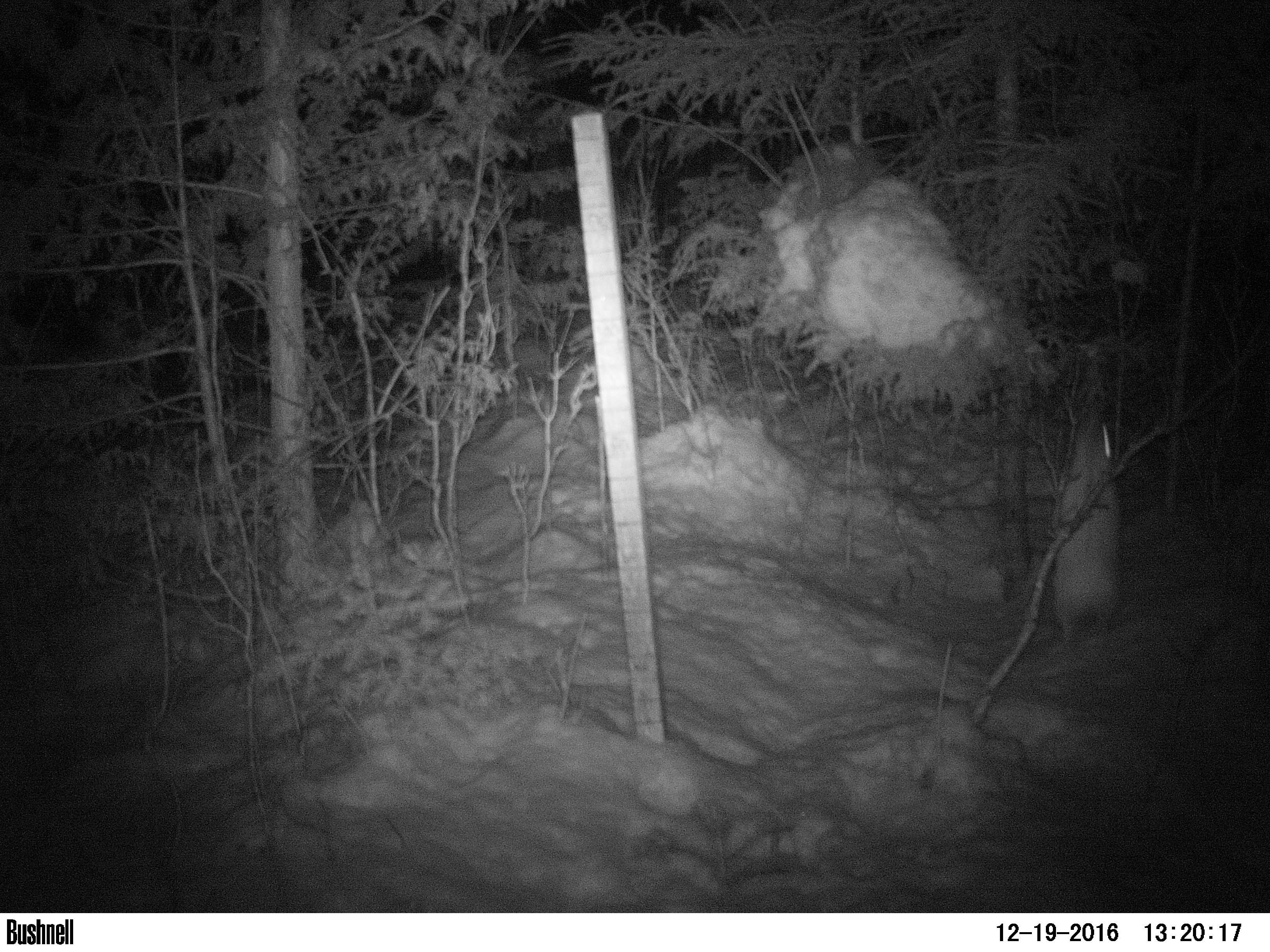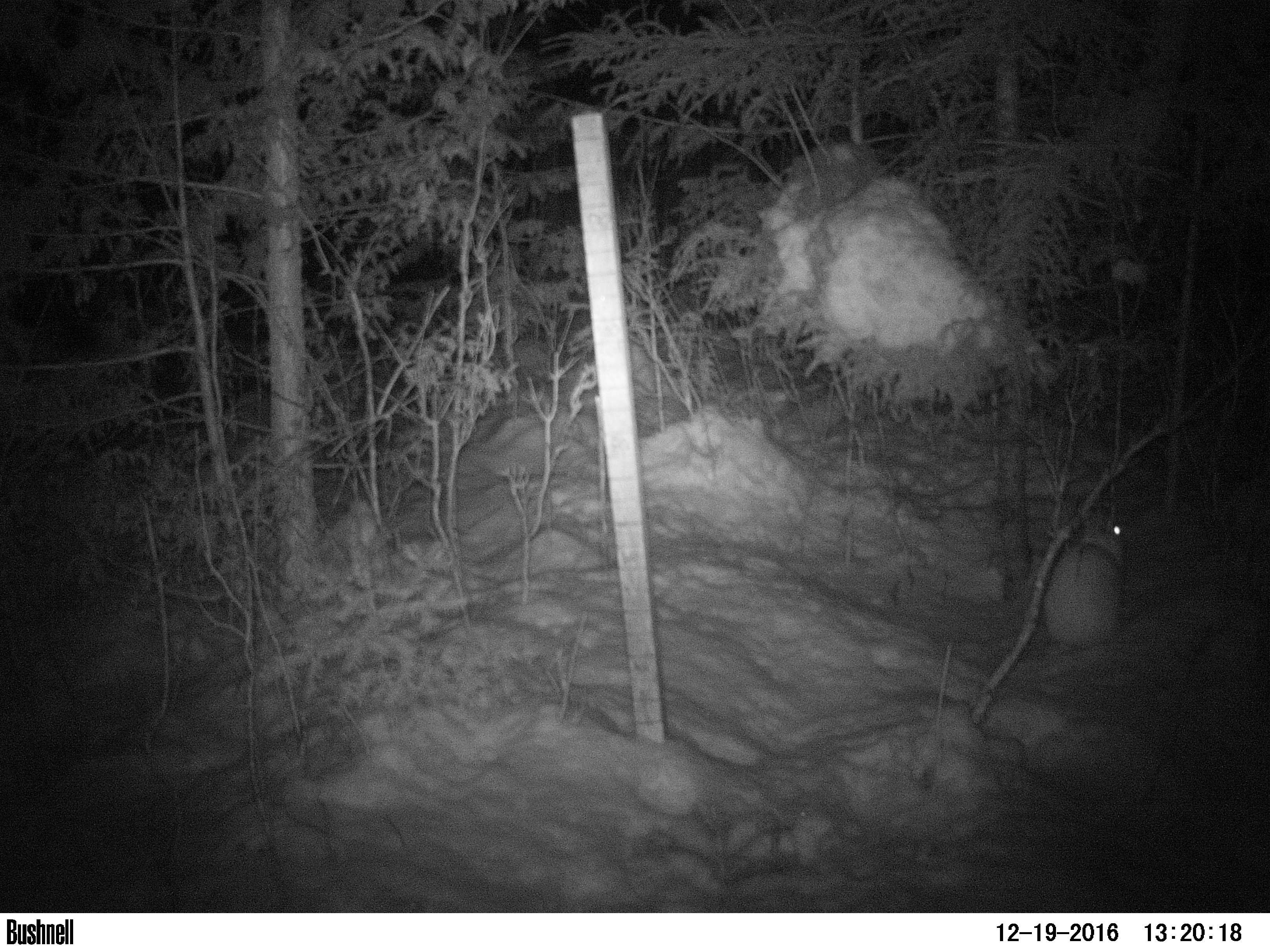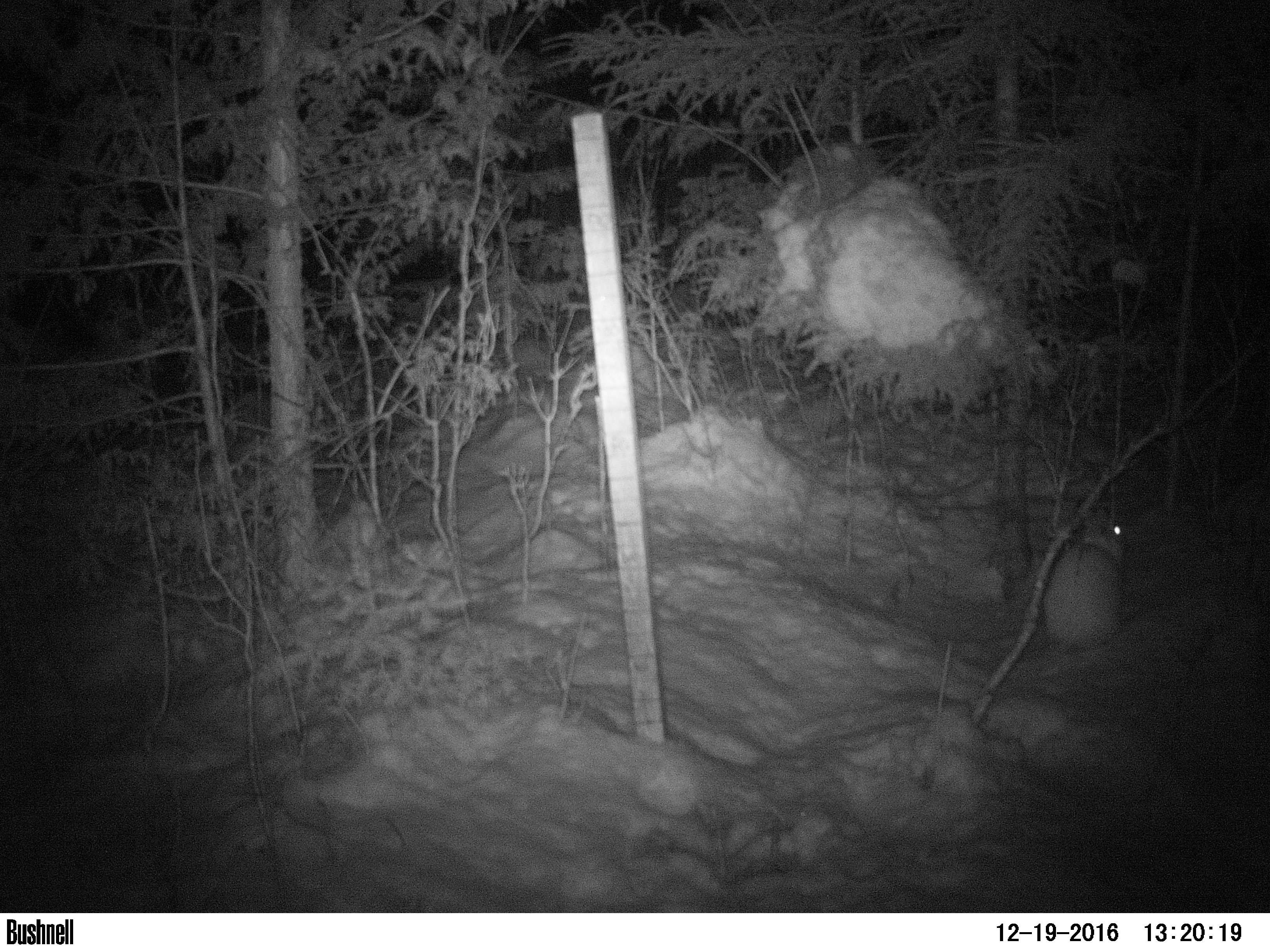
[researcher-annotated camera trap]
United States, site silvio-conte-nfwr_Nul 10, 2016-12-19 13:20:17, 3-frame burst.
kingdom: Animalia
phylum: Chordata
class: Mammalia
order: Lagomorpha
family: Leporidae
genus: Lepus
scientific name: Lepus americanus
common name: snowshoe hare